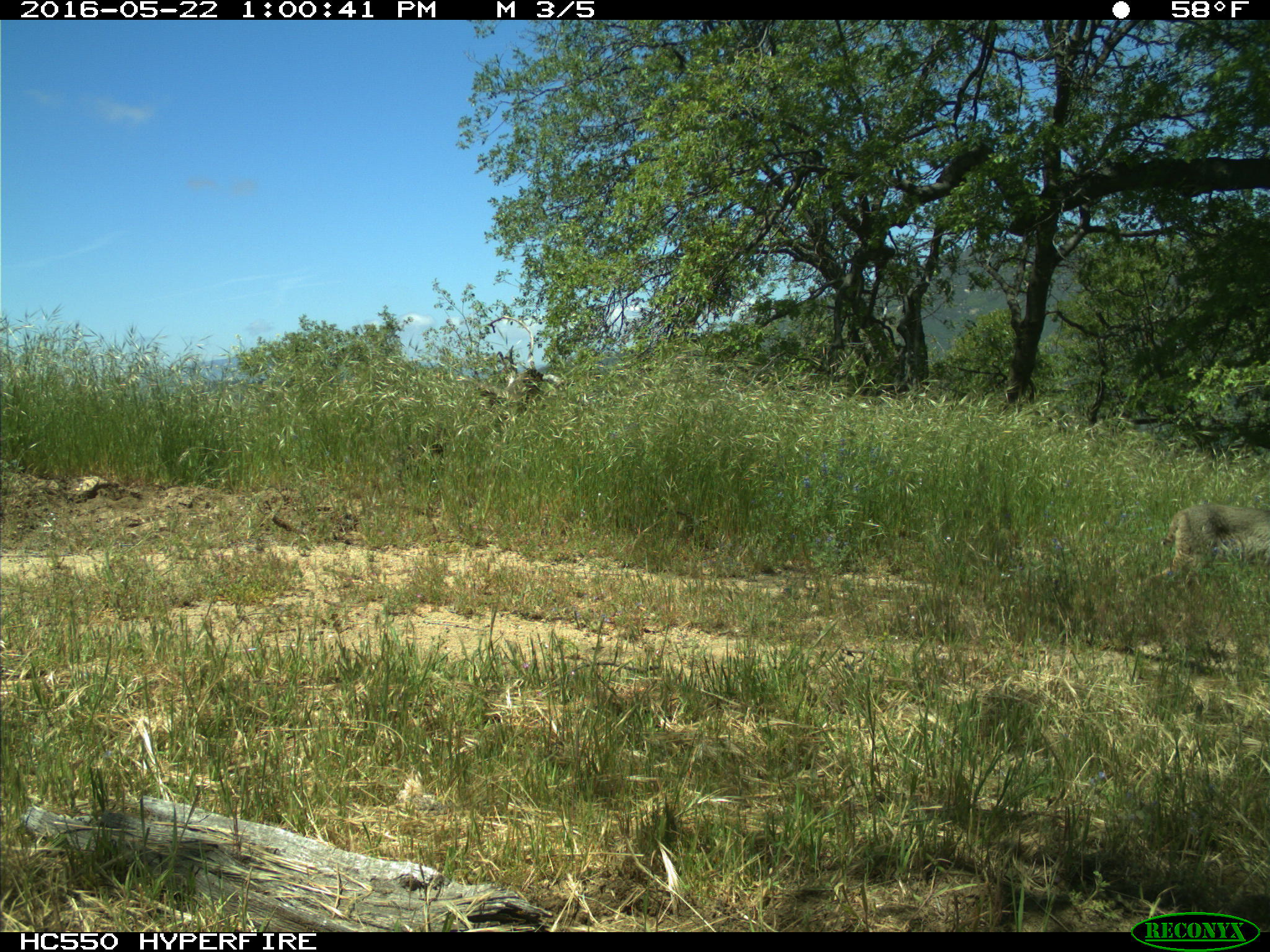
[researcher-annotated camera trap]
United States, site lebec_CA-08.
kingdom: Animalia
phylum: Chordata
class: Mammalia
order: Carnivora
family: Felidae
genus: Lynx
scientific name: Lynx rufus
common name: bobcat